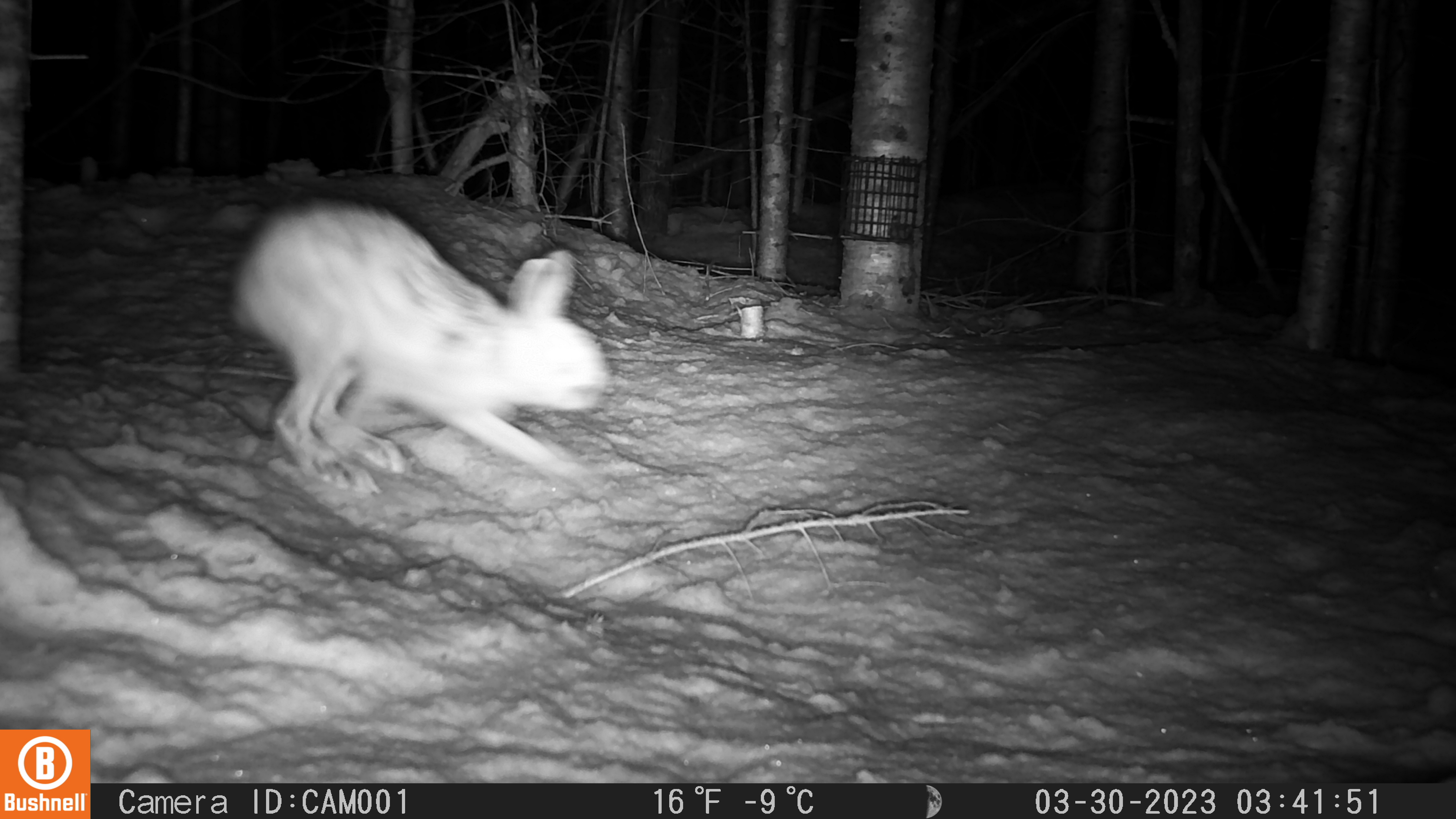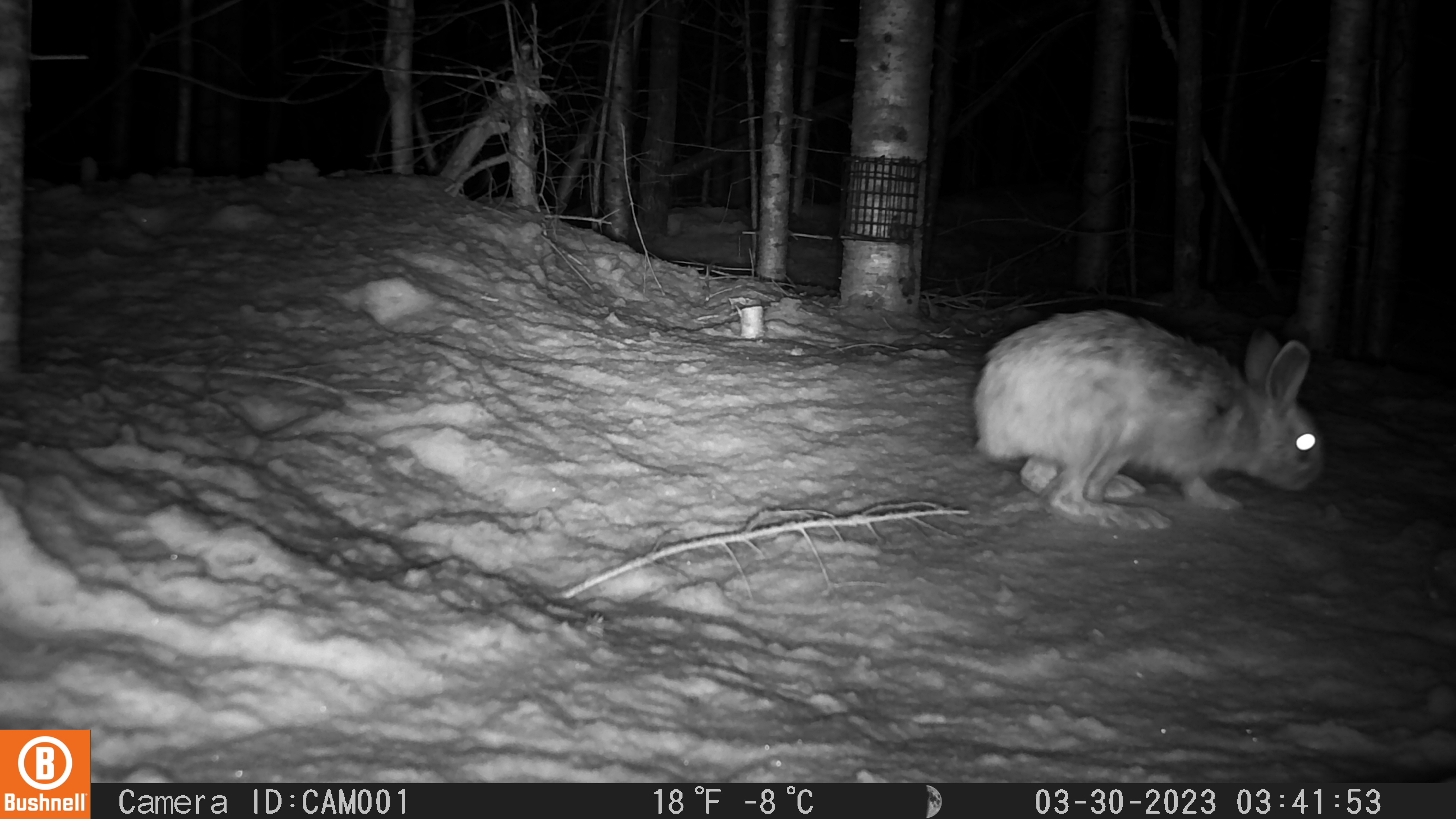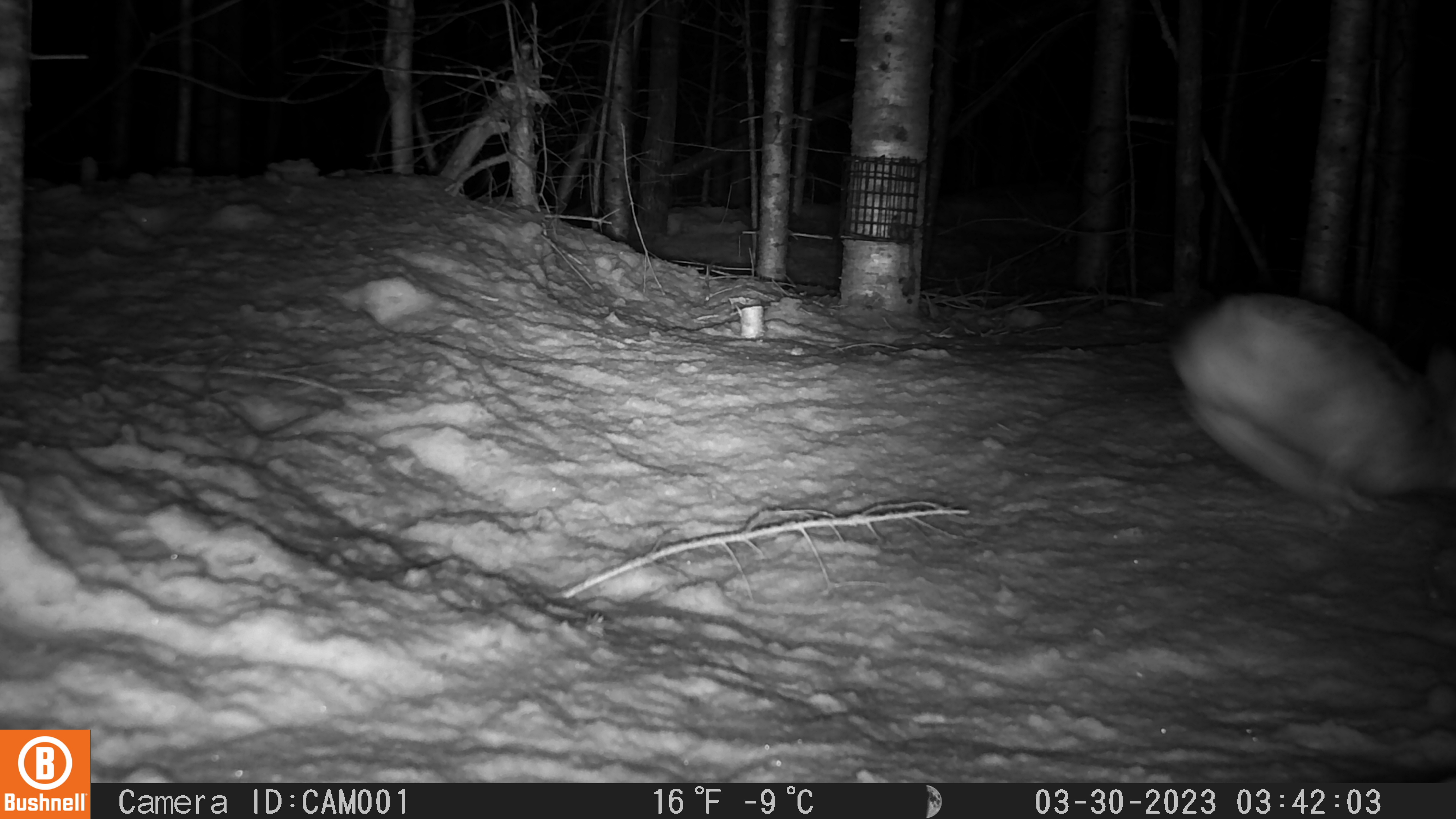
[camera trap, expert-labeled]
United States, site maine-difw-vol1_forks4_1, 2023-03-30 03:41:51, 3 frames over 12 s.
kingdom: Animalia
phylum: Chordata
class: Mammalia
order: Lagomorpha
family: Leporidae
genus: Lepus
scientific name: Lepus americanus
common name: snowshoe hare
Snowshoe hare (Lepus americanus).